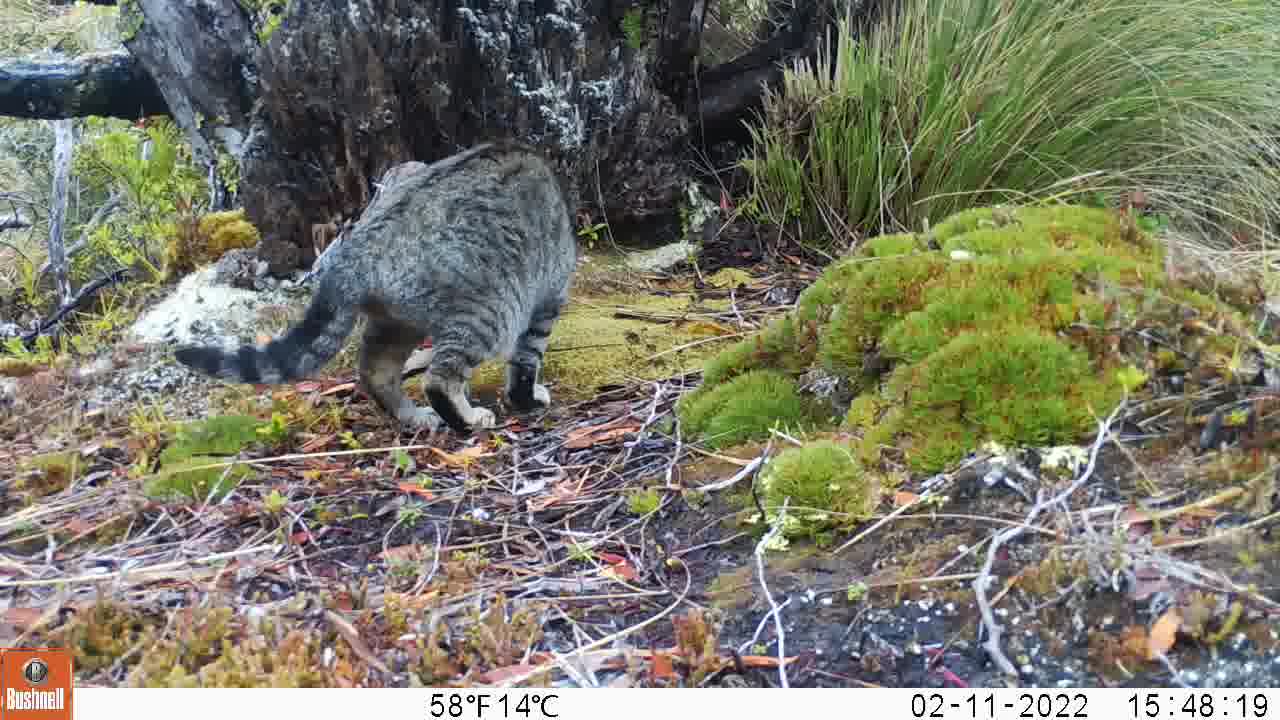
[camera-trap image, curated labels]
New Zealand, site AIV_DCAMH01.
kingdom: Animalia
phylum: Chordata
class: Mammalia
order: Carnivora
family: Felidae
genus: Felis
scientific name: Felis catus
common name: domestic cat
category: cat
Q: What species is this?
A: Cat (domestic cat) (Felis catus).